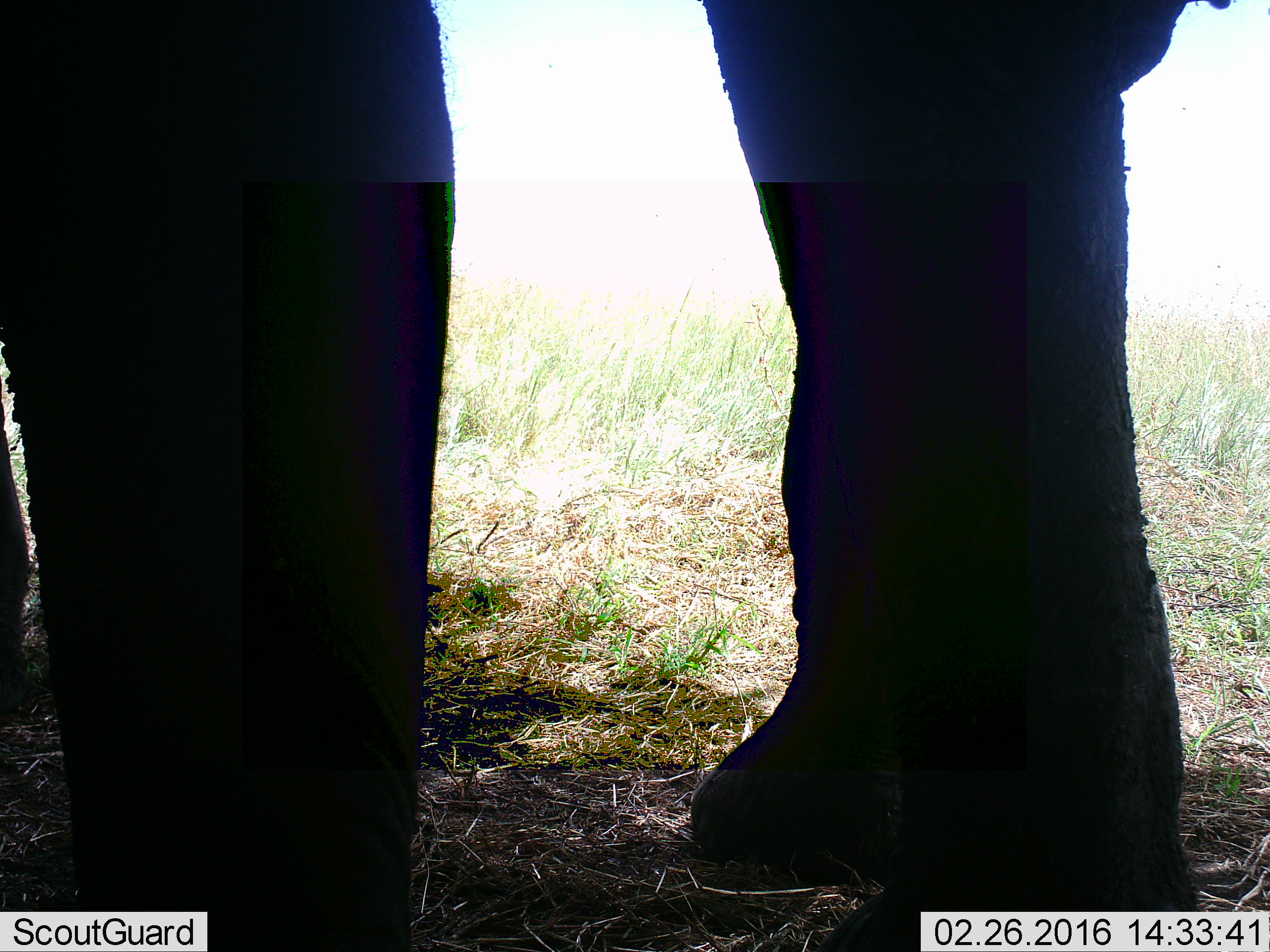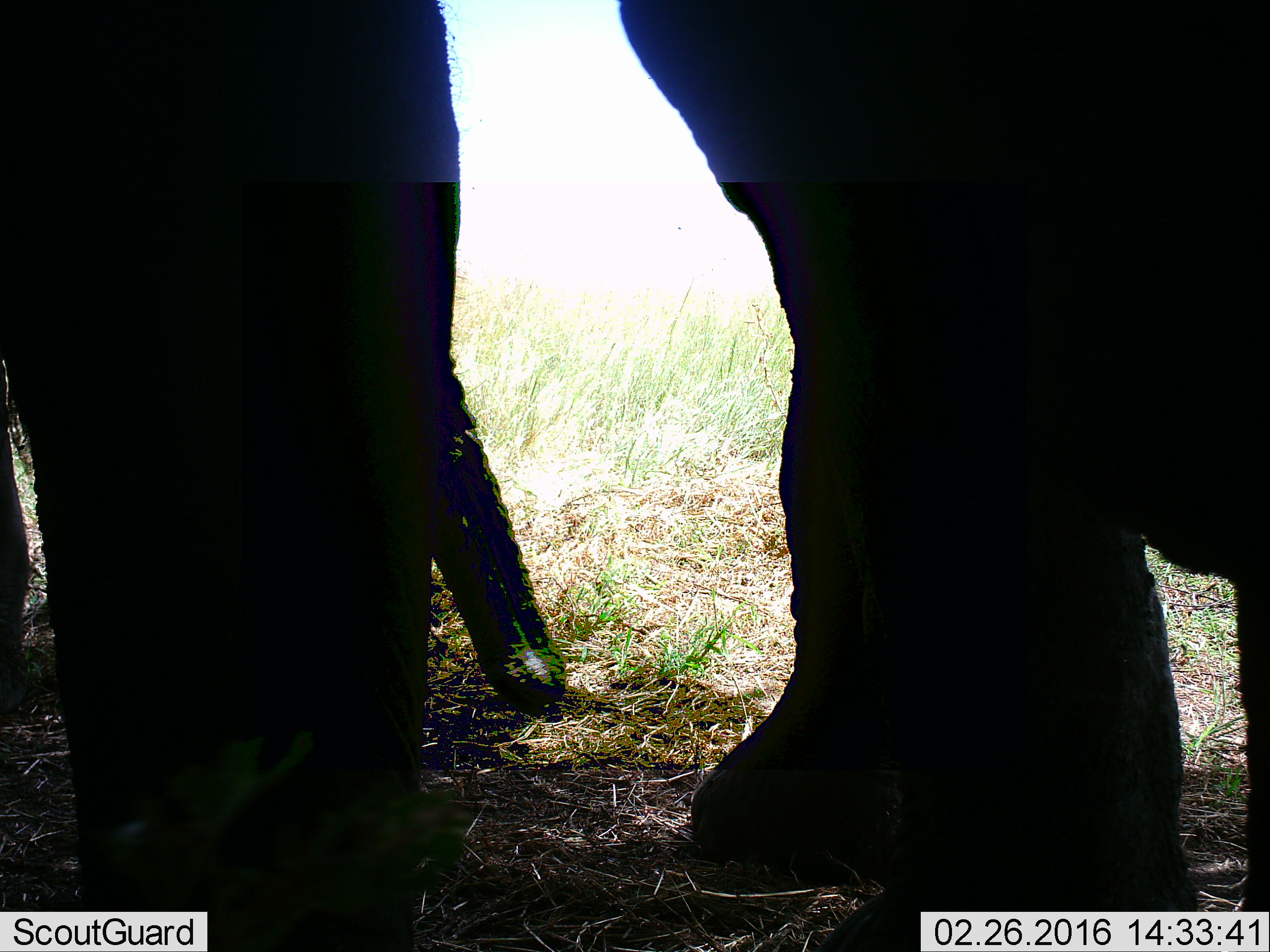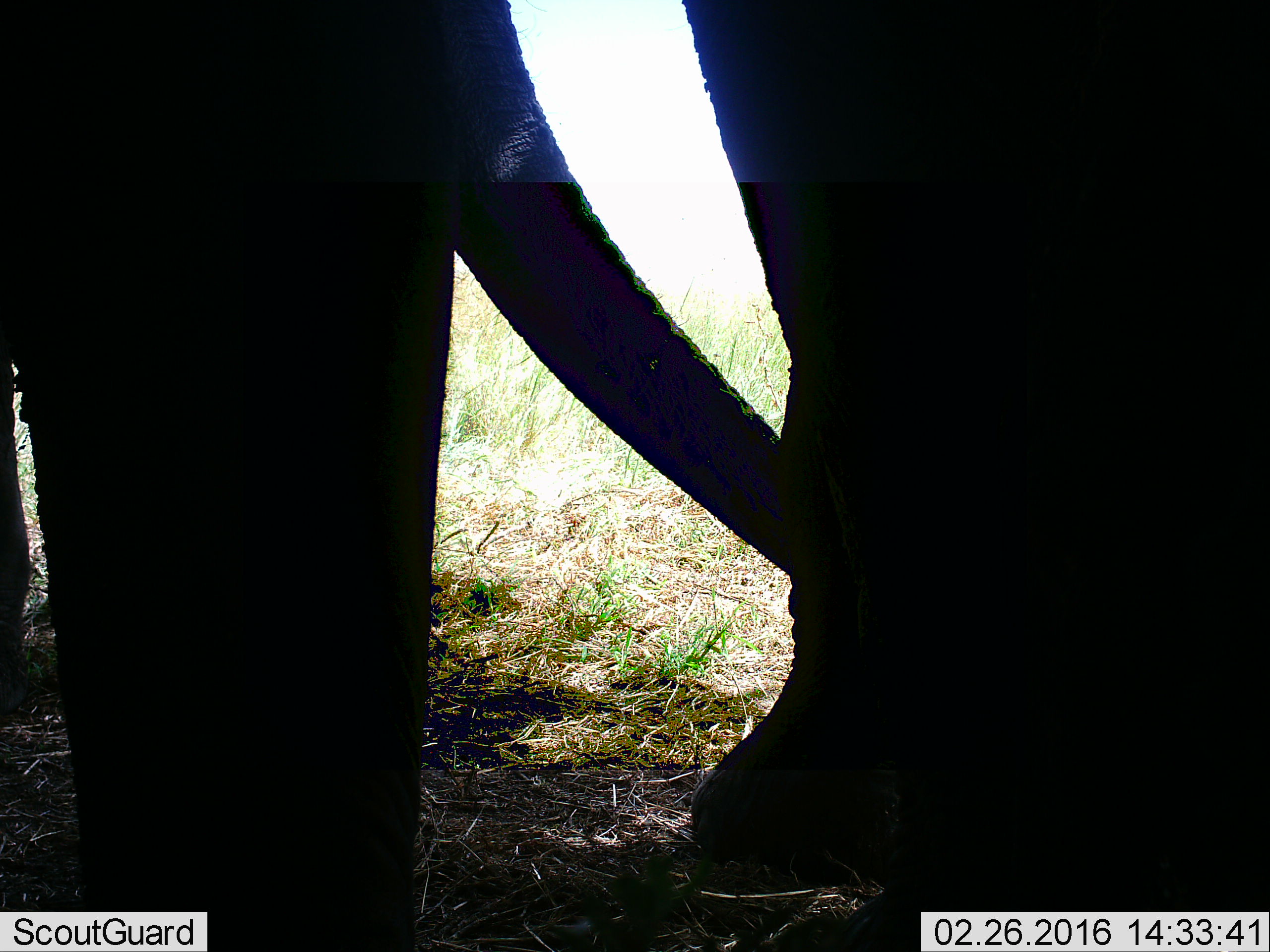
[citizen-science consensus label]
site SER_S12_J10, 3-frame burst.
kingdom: Animalia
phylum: Chordata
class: Mammalia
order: Proboscidea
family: Elephantidae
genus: Loxodonta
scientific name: Loxodonta africana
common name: african bush elephant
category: elephant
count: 1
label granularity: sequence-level